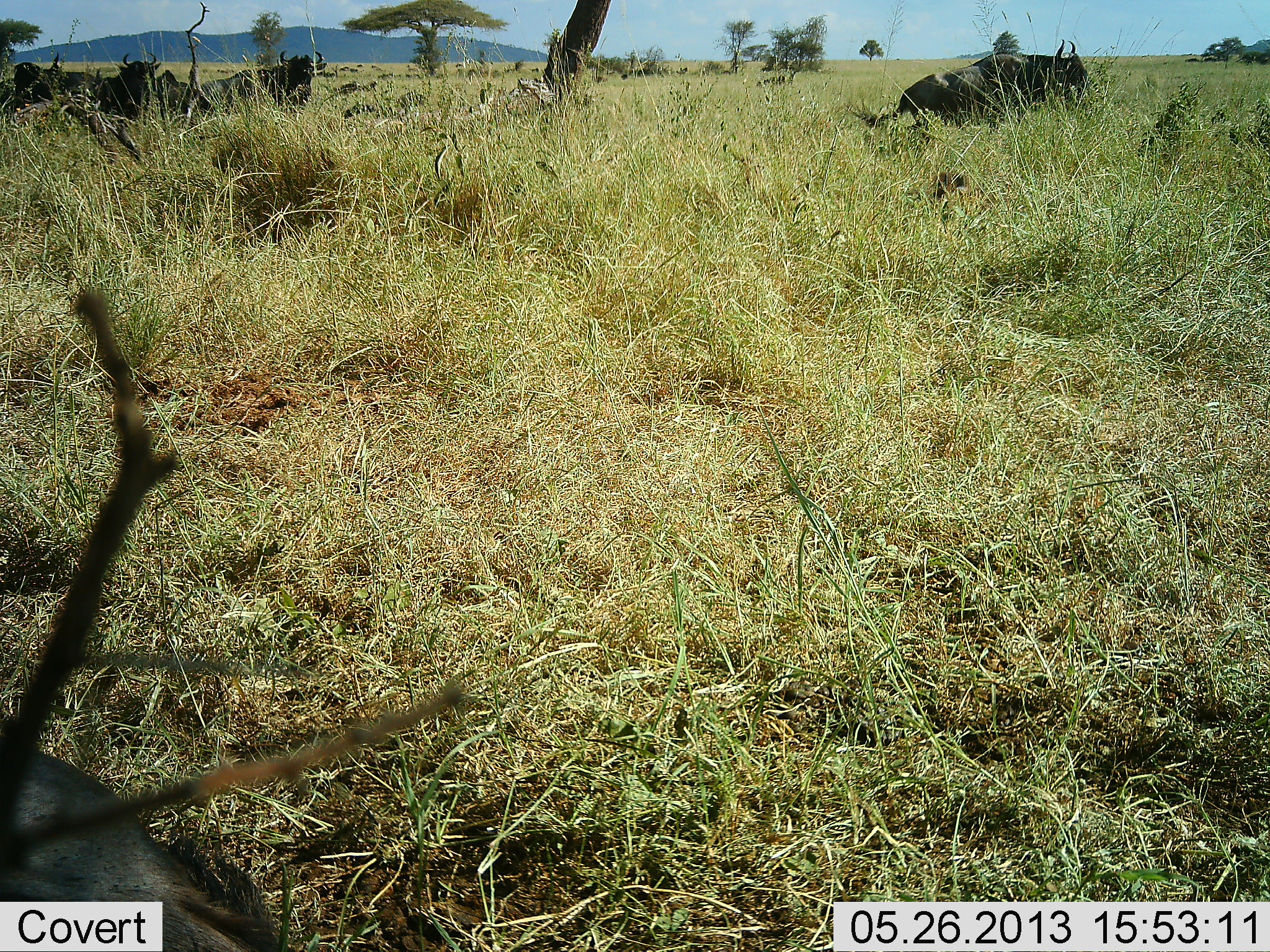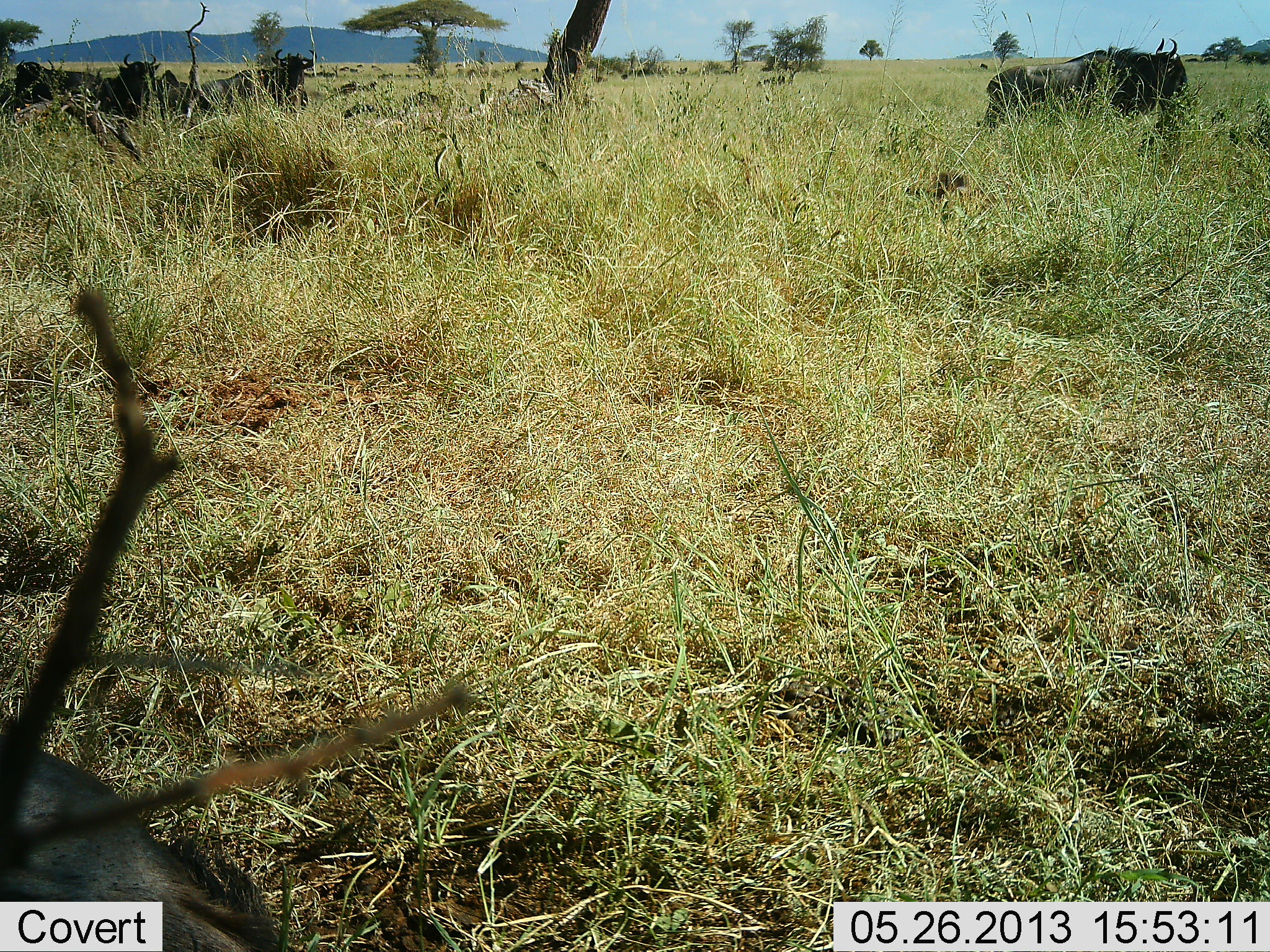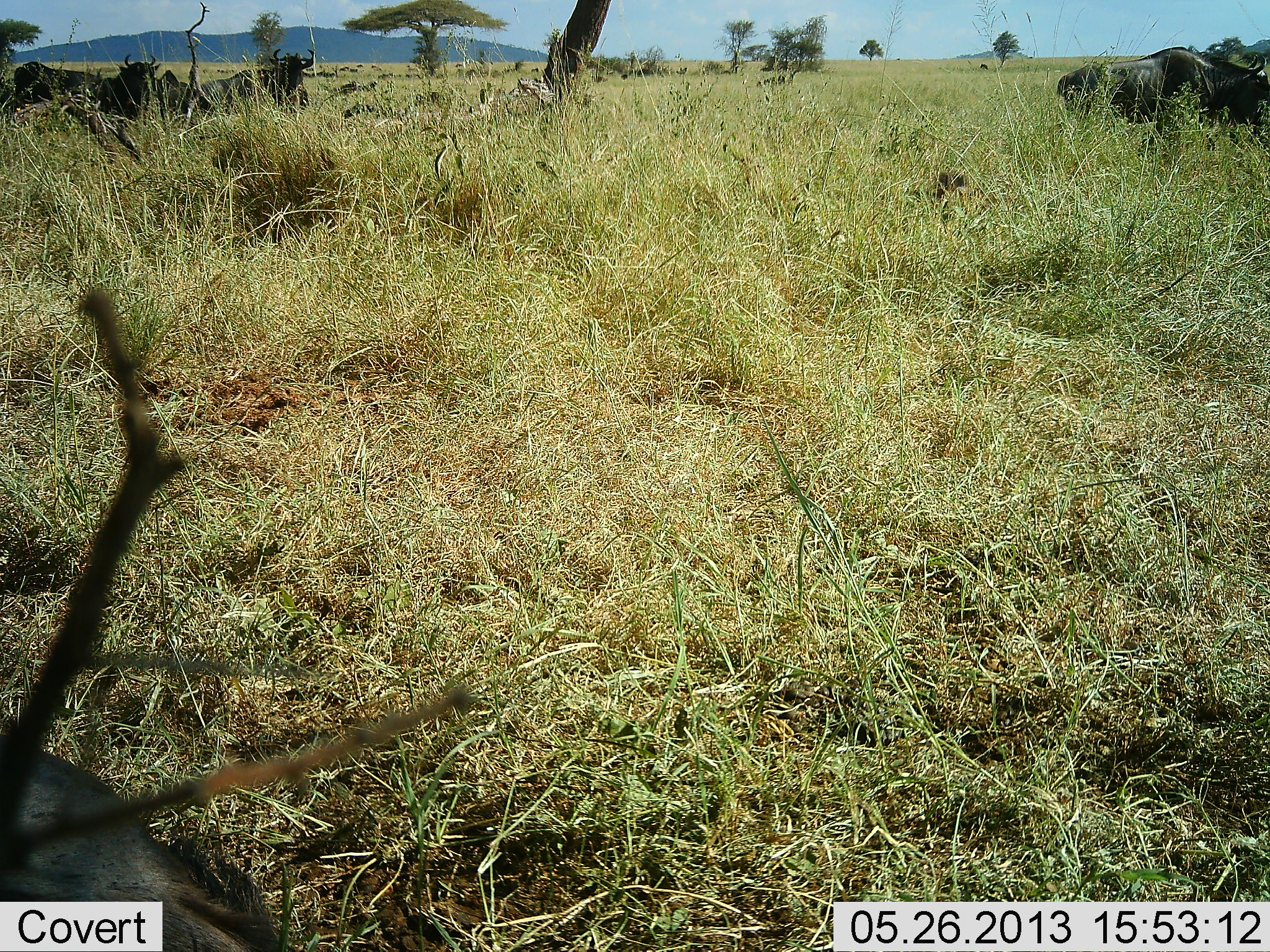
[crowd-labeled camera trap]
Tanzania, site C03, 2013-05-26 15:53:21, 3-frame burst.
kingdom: Animalia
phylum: Chordata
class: Mammalia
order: Artiodactyla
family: Bovidae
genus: Connochaetes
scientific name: Connochaetes taurinus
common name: blue wildebeest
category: wildebeest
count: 5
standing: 40%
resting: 70%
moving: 90%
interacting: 0%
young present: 10%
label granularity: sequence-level